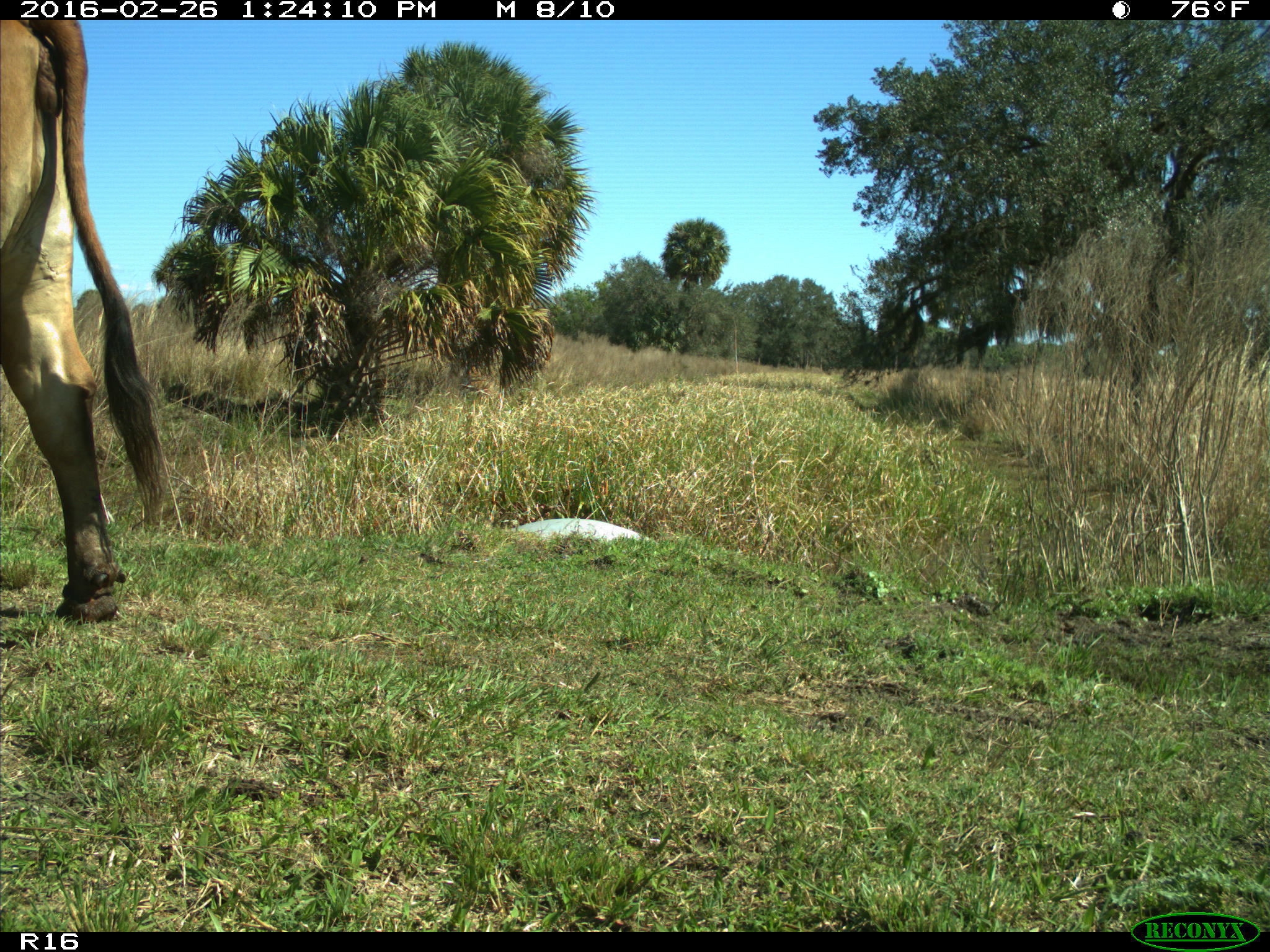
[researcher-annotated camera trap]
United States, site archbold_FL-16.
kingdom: Animalia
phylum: Chordata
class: Mammalia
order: Artiodactyla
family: Bovidae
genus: Bos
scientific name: Bos taurus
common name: domestic cow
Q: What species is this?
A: Bos taurus (domestic cow).